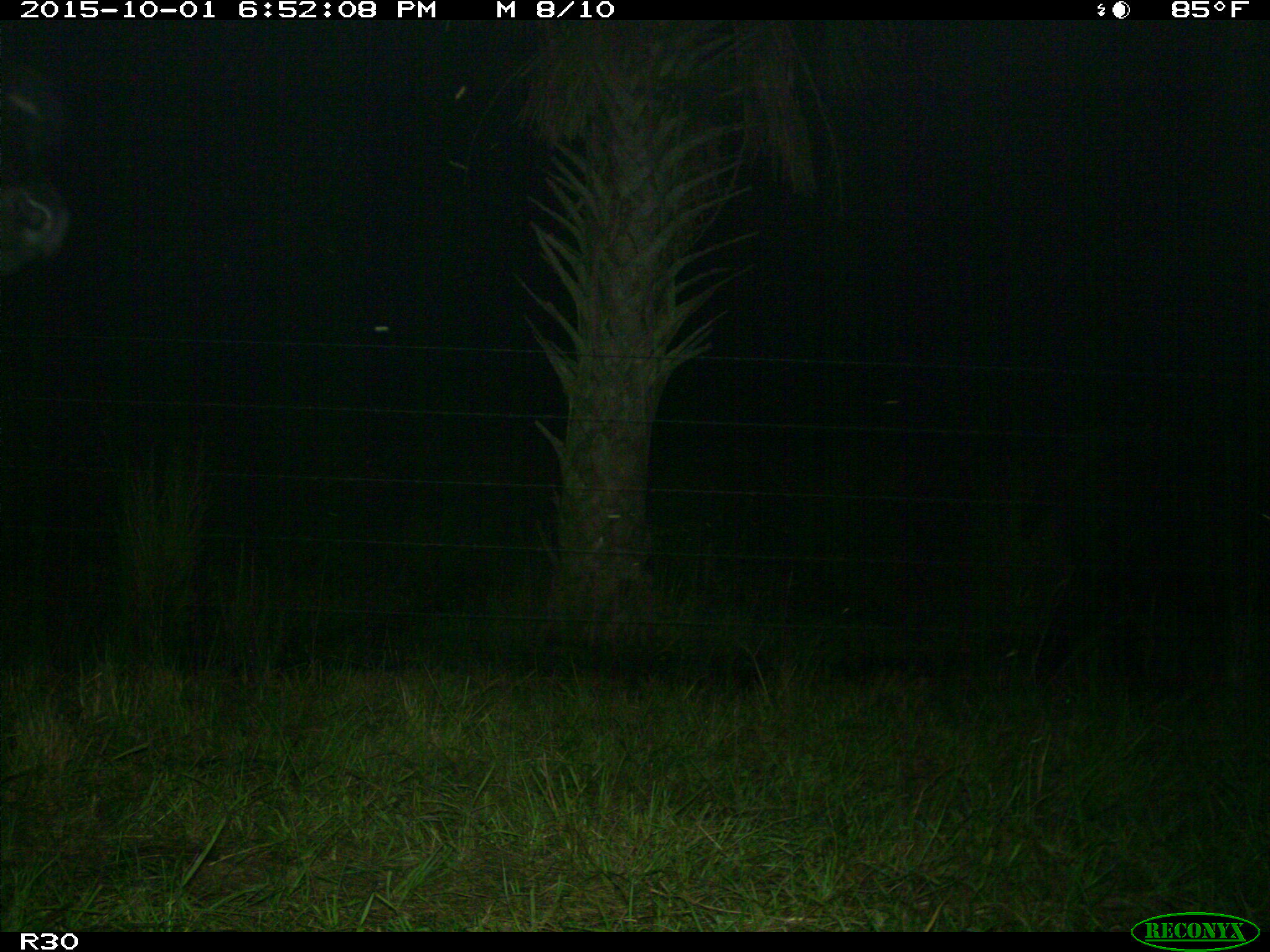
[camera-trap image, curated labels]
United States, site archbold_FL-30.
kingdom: Animalia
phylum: Chordata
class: Mammalia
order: Artiodactyla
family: Bovidae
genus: Bos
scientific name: Bos taurus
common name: domestic cow